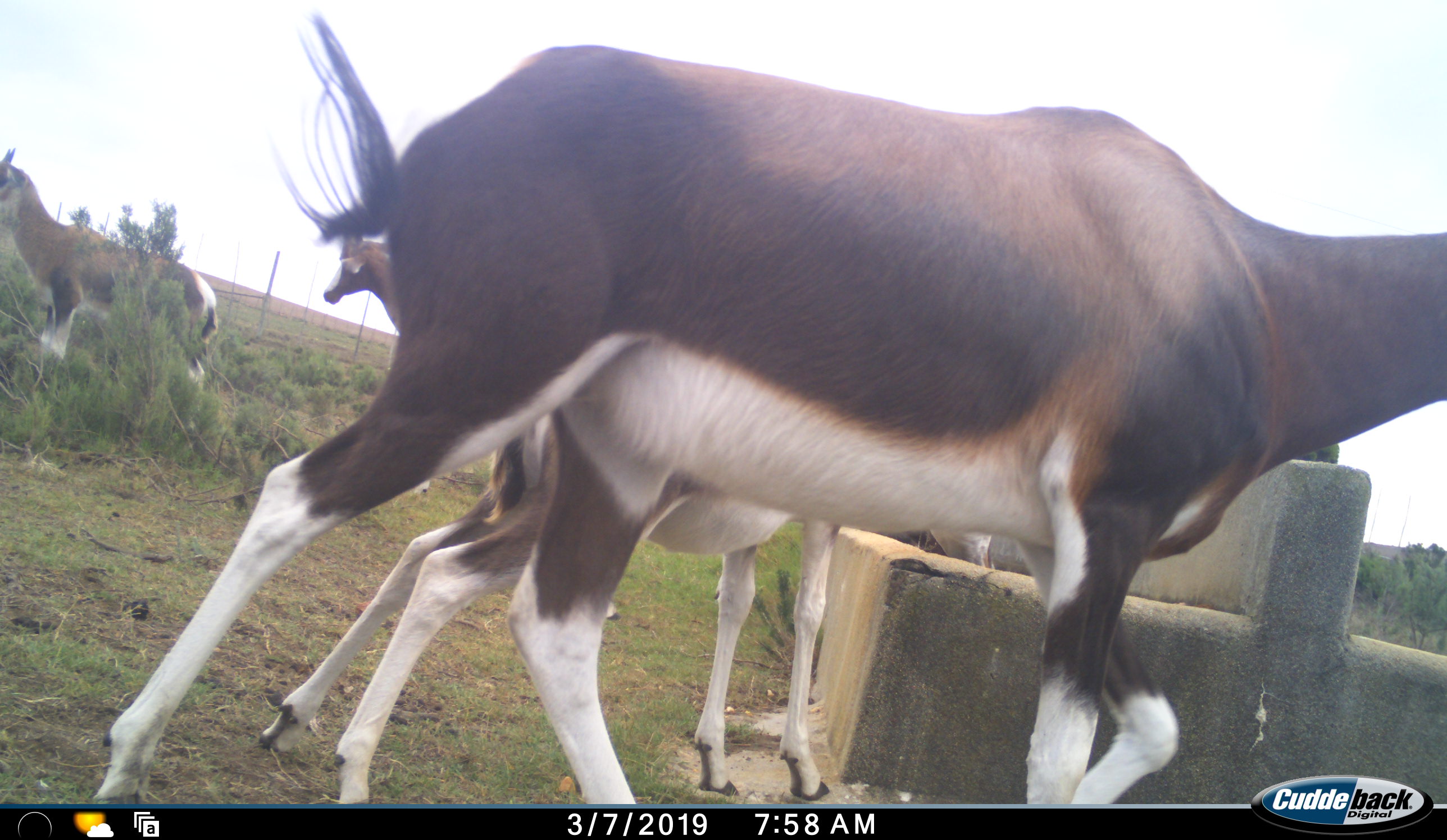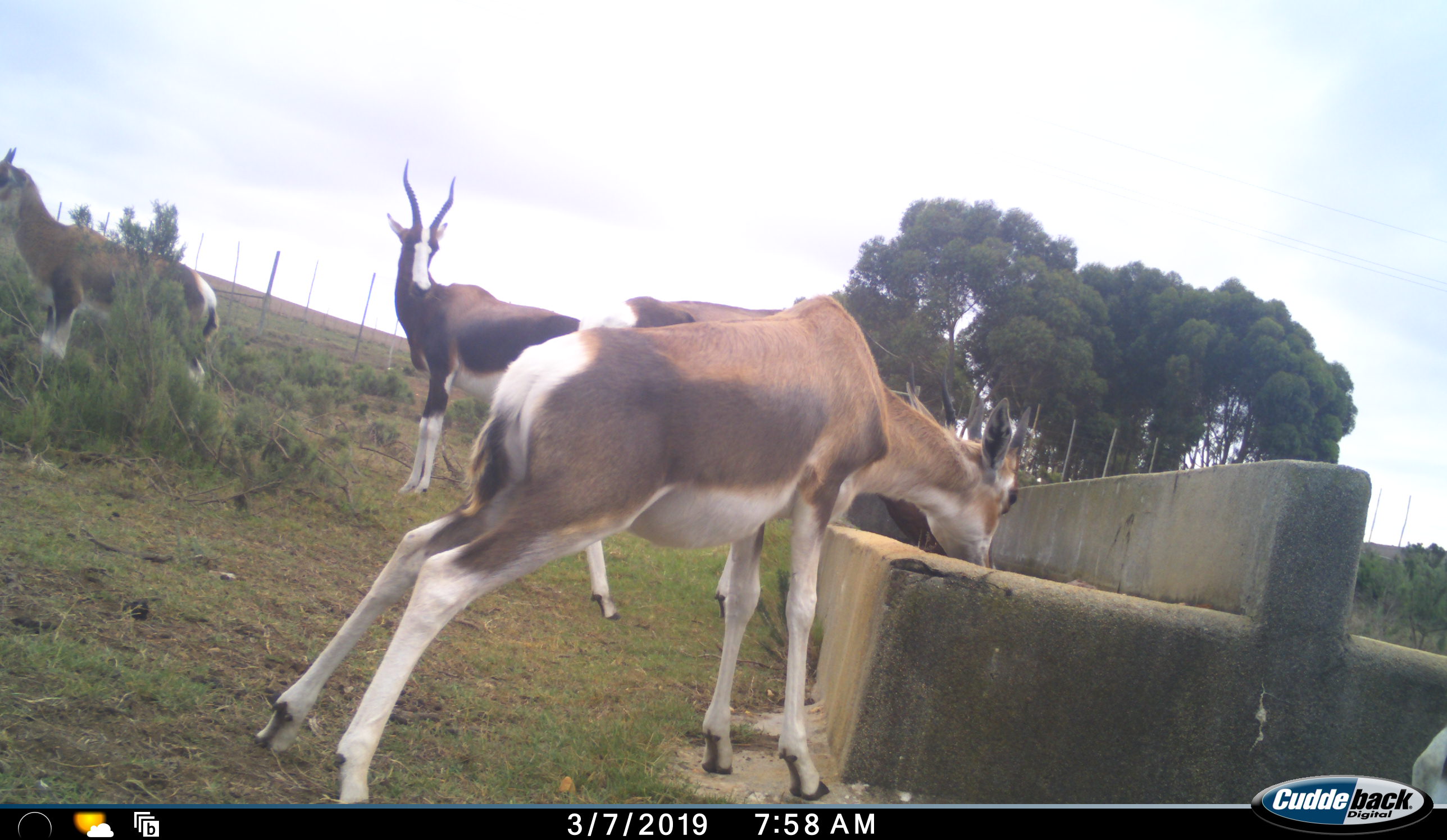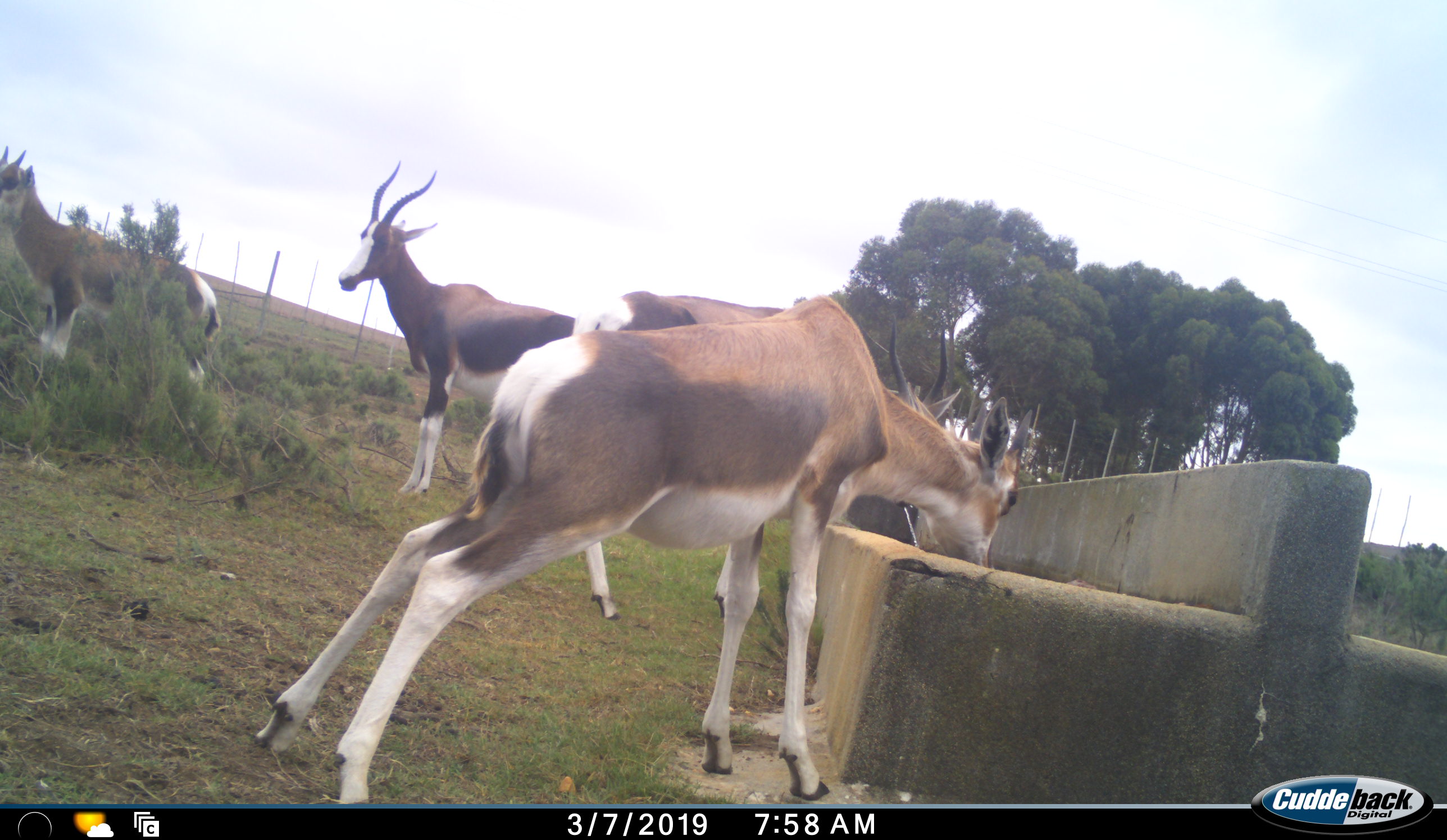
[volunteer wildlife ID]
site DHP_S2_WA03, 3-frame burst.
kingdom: Animalia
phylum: Chordata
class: Mammalia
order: Artiodactyla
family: Bovidae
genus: Damaliscus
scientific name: Damaliscus pygargus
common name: bontebok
Bontebok (Damaliscus pygargus), count 5. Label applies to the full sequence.